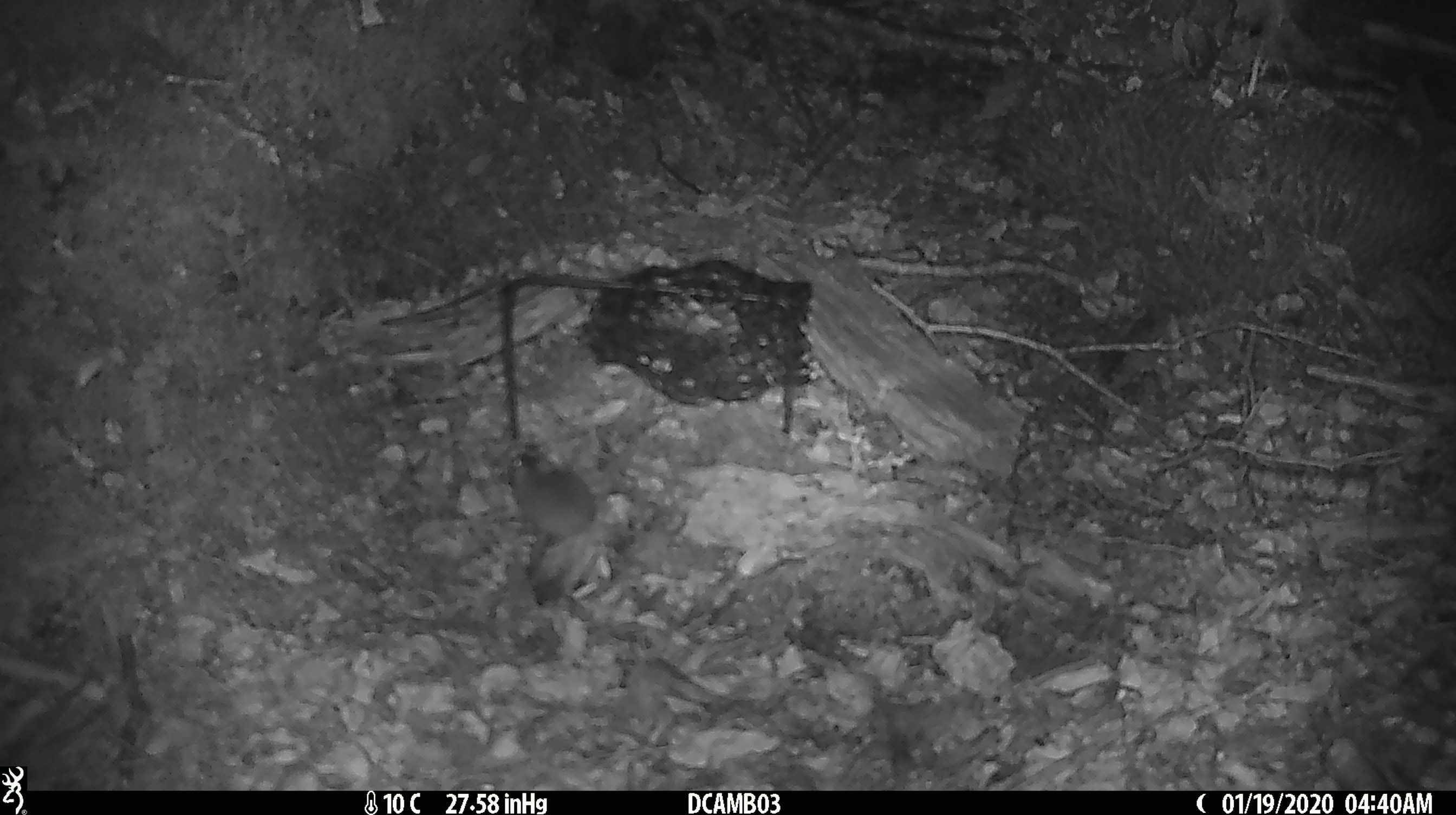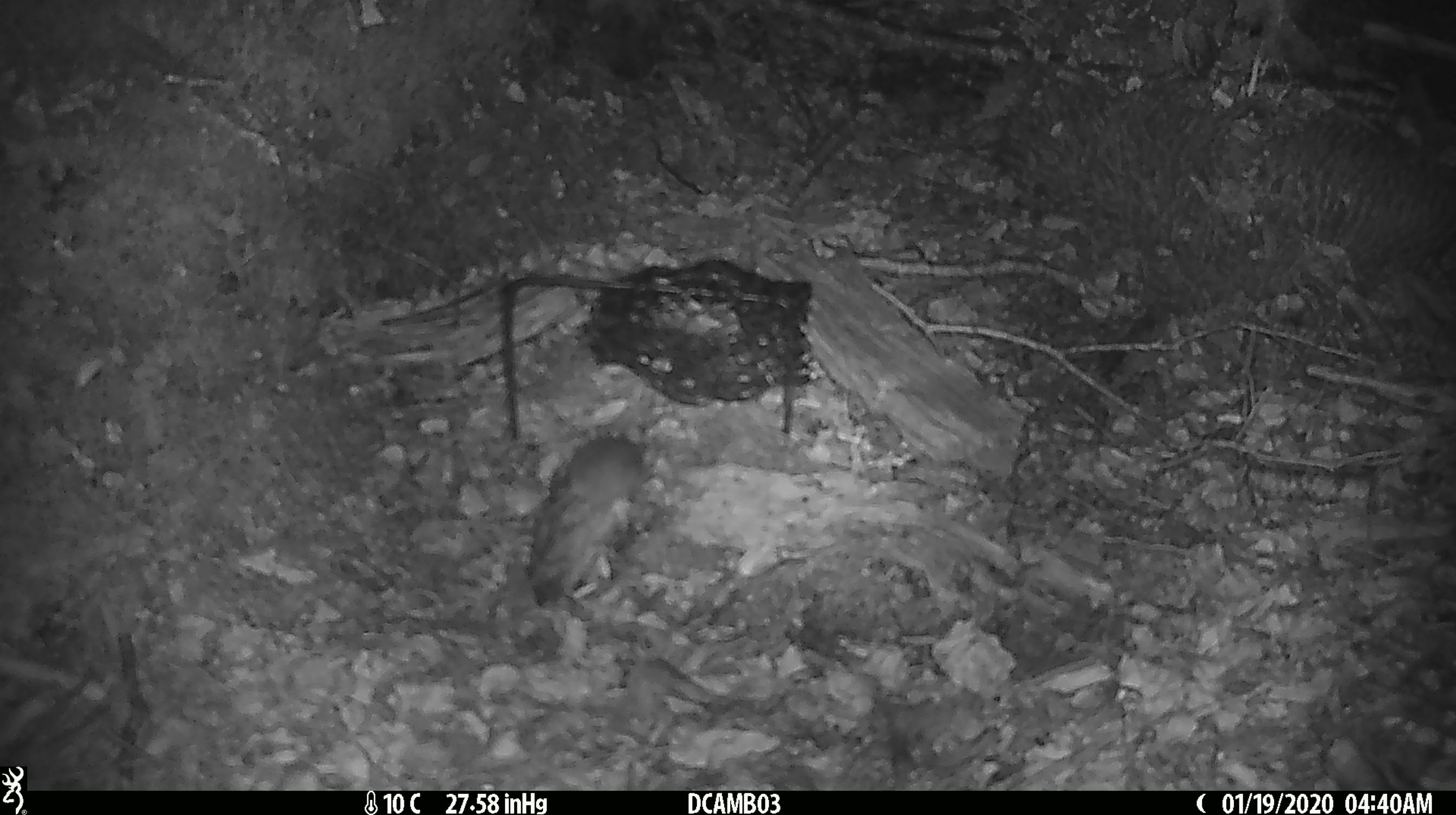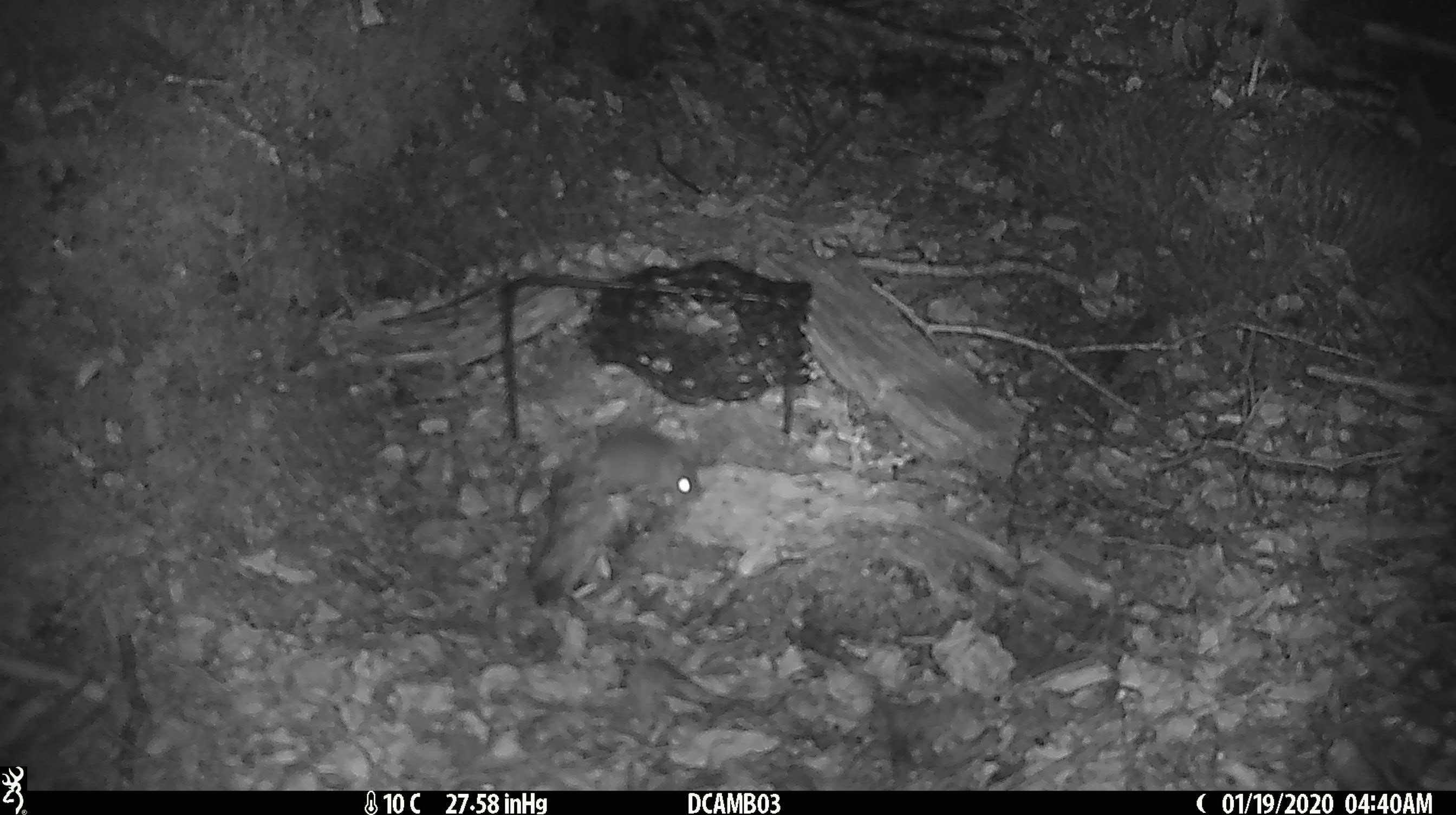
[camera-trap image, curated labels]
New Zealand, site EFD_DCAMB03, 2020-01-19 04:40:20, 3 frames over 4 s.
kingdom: Animalia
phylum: Chordata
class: Mammalia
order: Rodentia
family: Muridae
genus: Mus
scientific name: Mus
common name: mouse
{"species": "mouse (Mus)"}